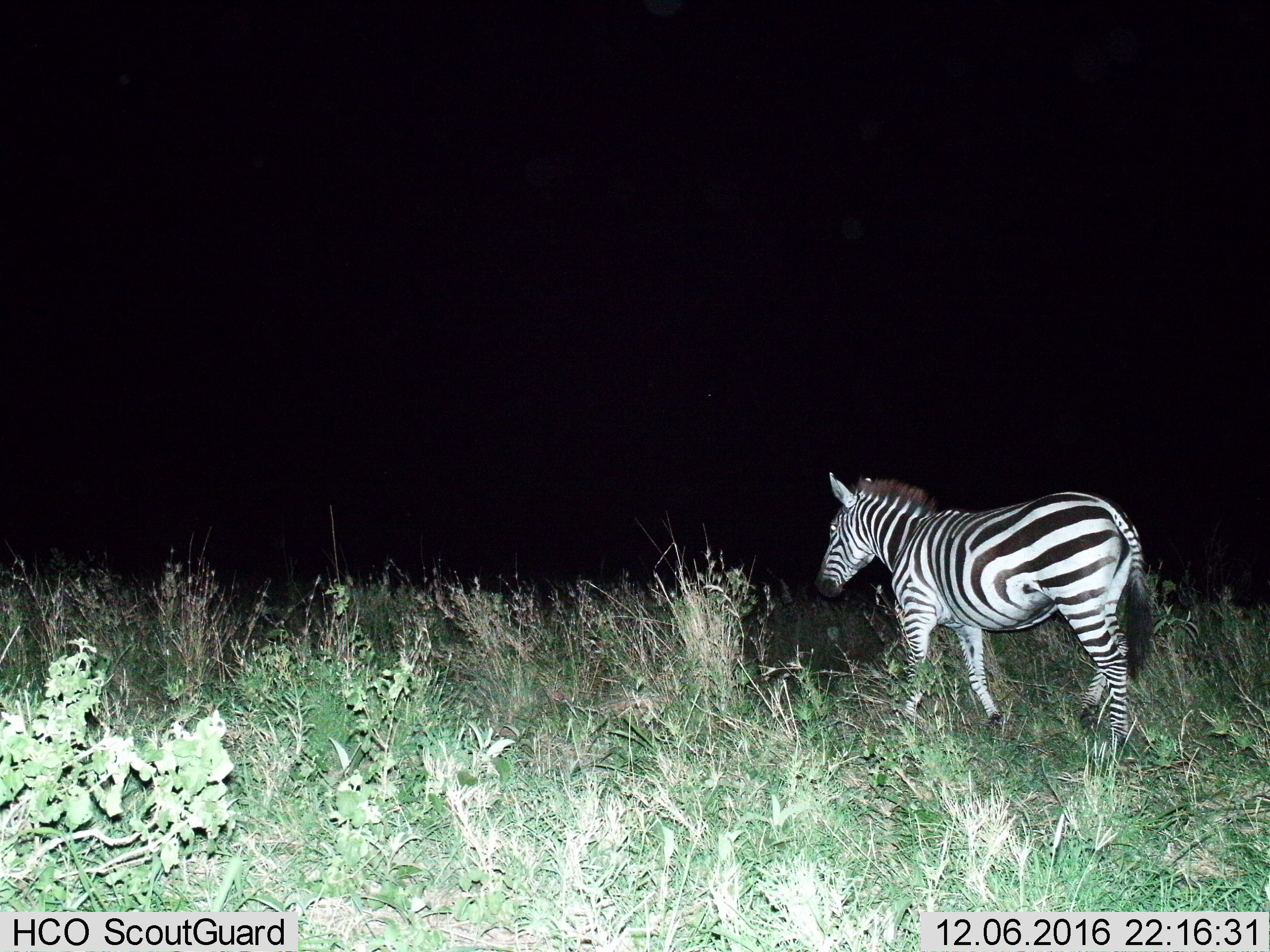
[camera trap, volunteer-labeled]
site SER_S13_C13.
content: unidentified animal